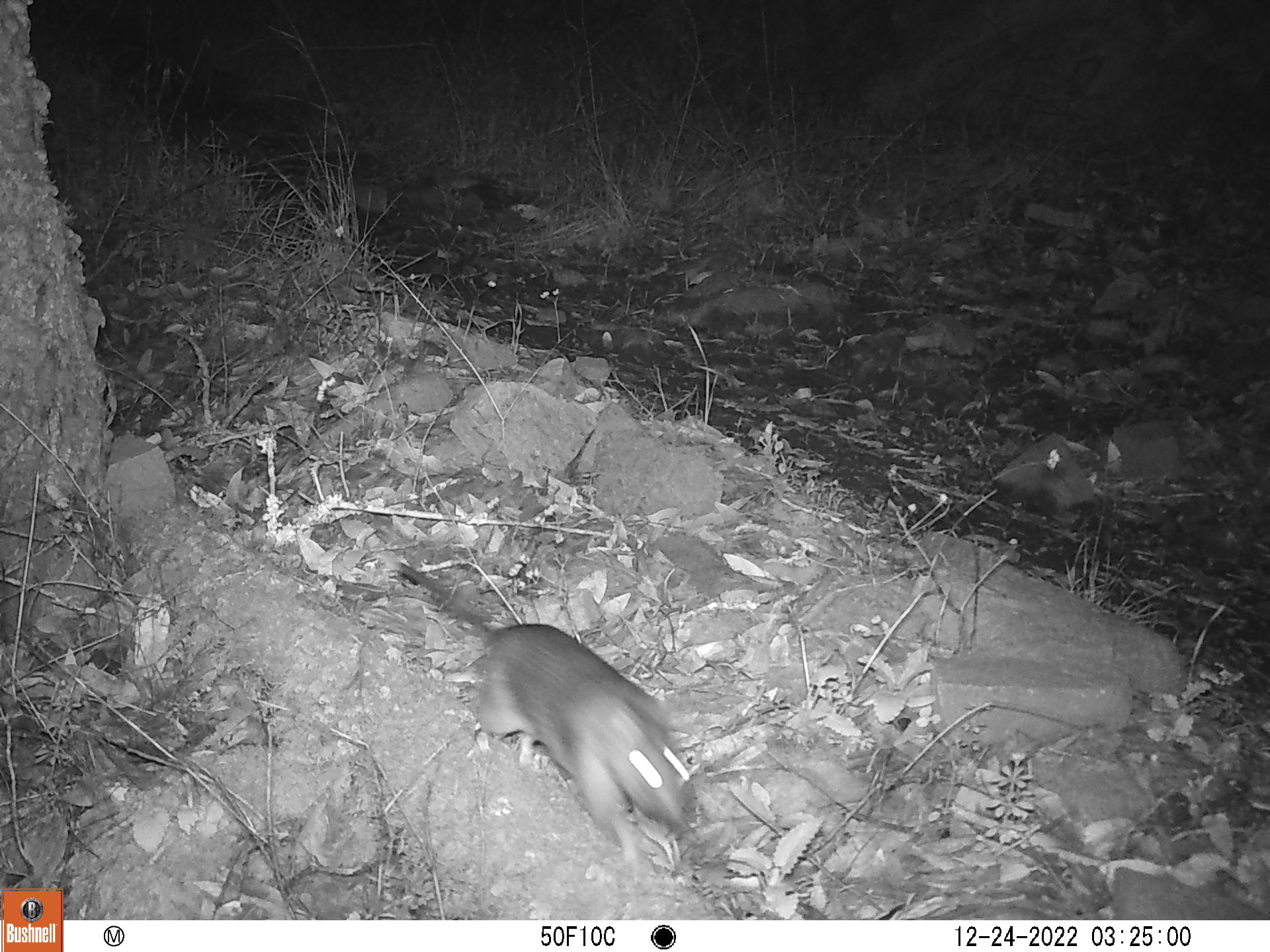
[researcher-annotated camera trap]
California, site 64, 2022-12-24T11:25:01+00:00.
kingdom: Animalia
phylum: Chordata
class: Mammalia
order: Rodentia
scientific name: Rodentia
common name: mouse or rat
Mouse or rat (Rodentia).